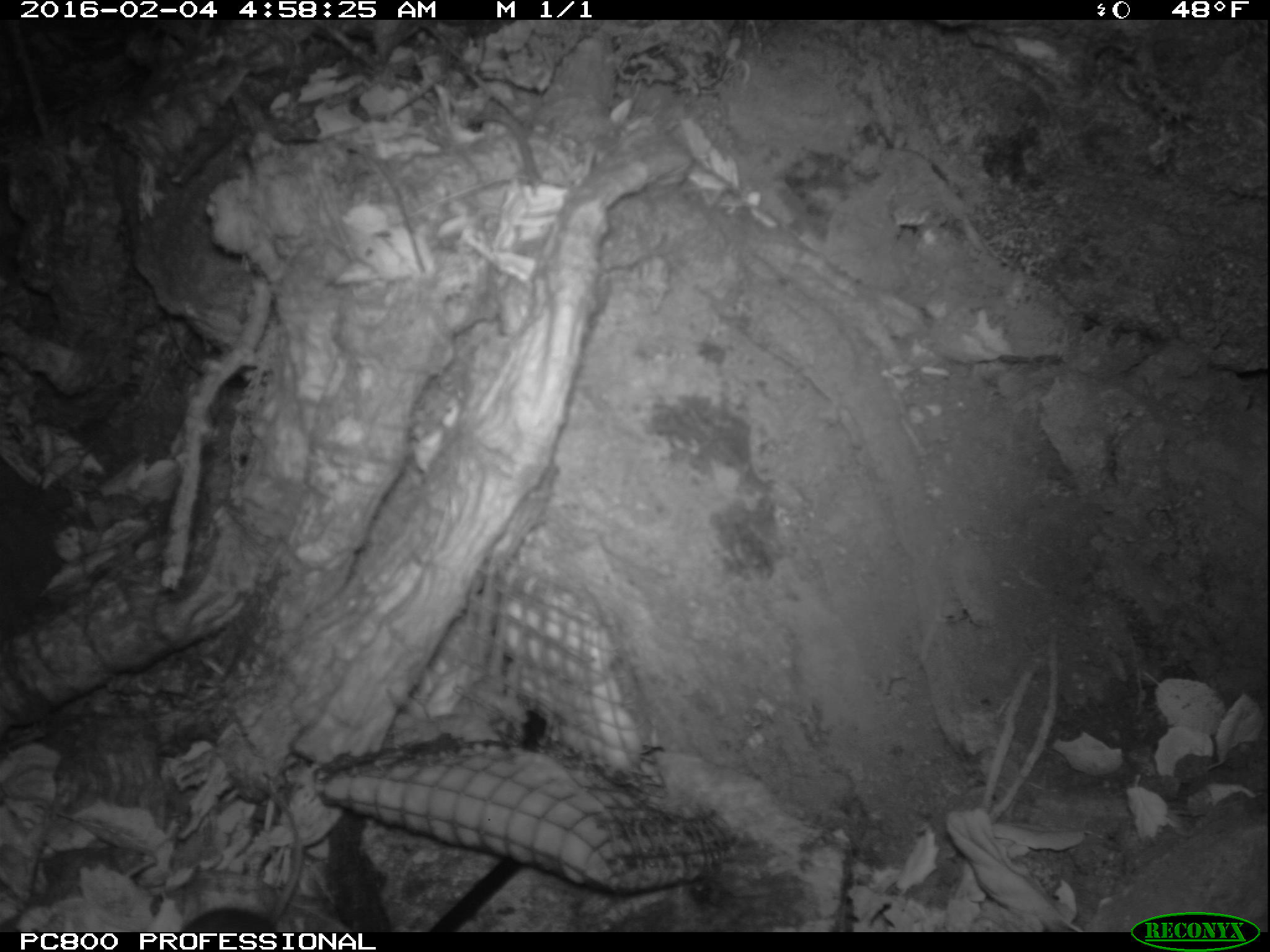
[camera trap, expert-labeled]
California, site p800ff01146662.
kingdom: Animalia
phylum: Chordata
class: Mammalia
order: Rodentia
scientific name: Rodentia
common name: rodent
Rodent (Rodentia).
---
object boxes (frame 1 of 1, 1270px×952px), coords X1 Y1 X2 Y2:
rodent: 178 780 303 931